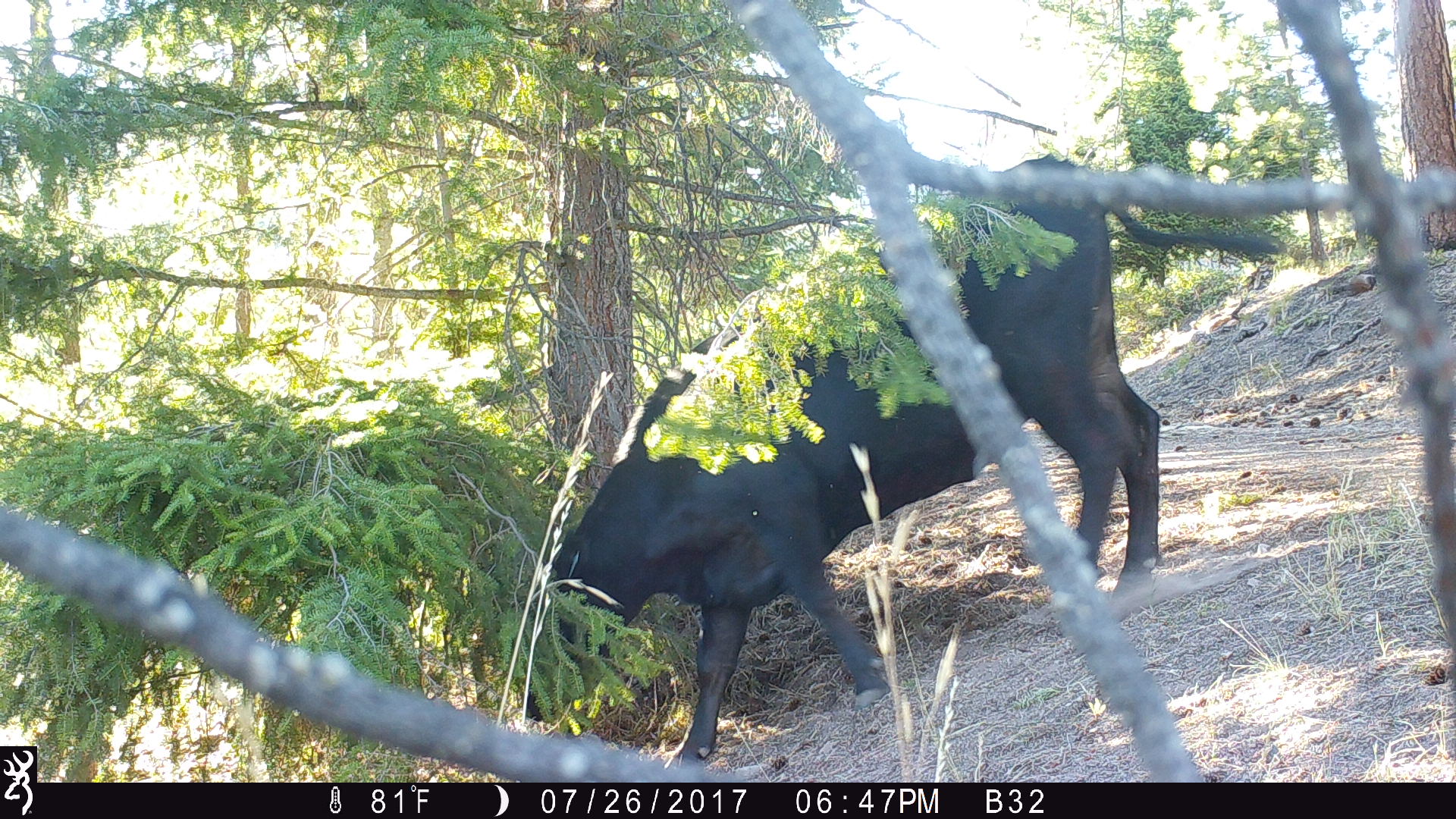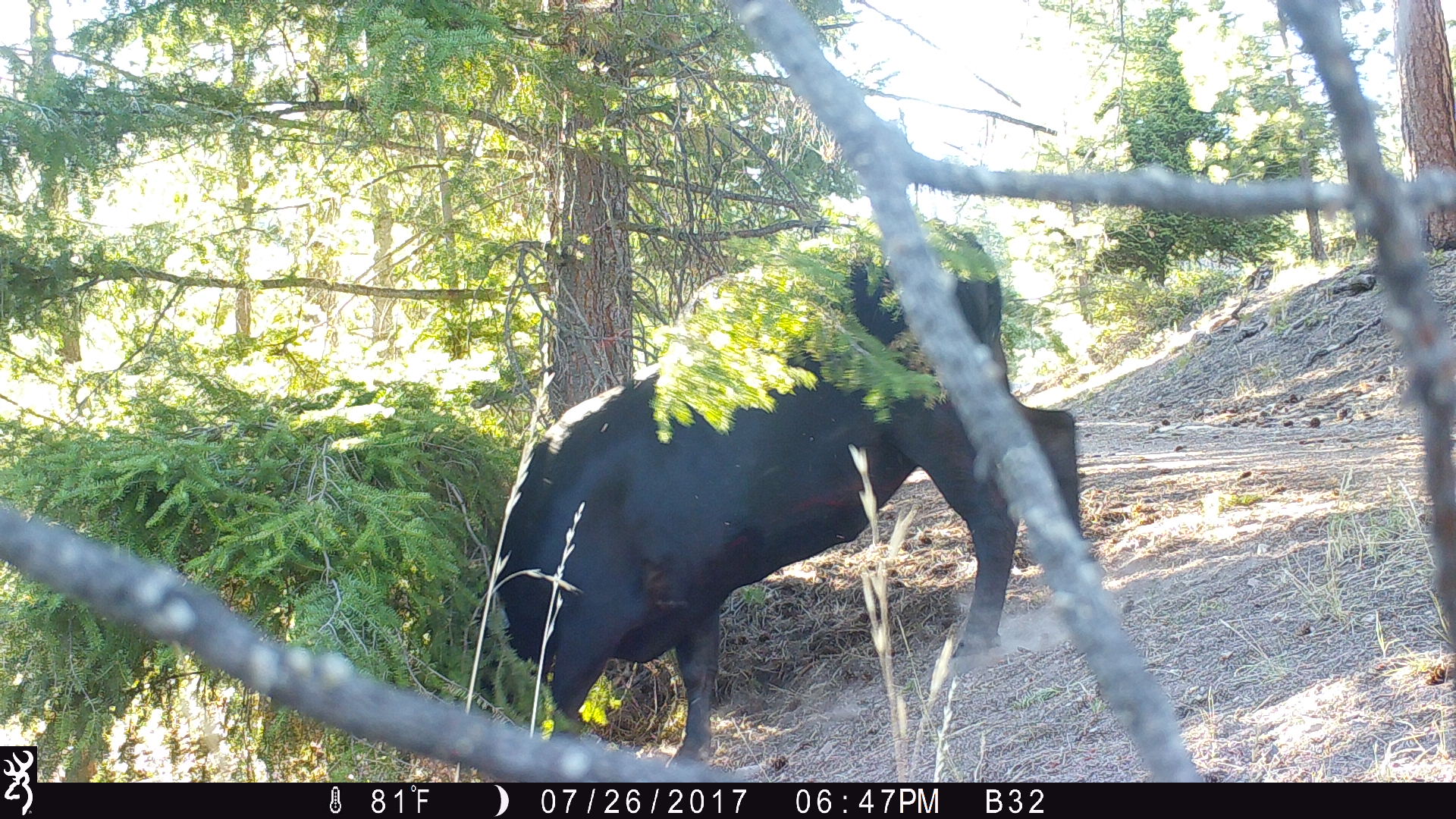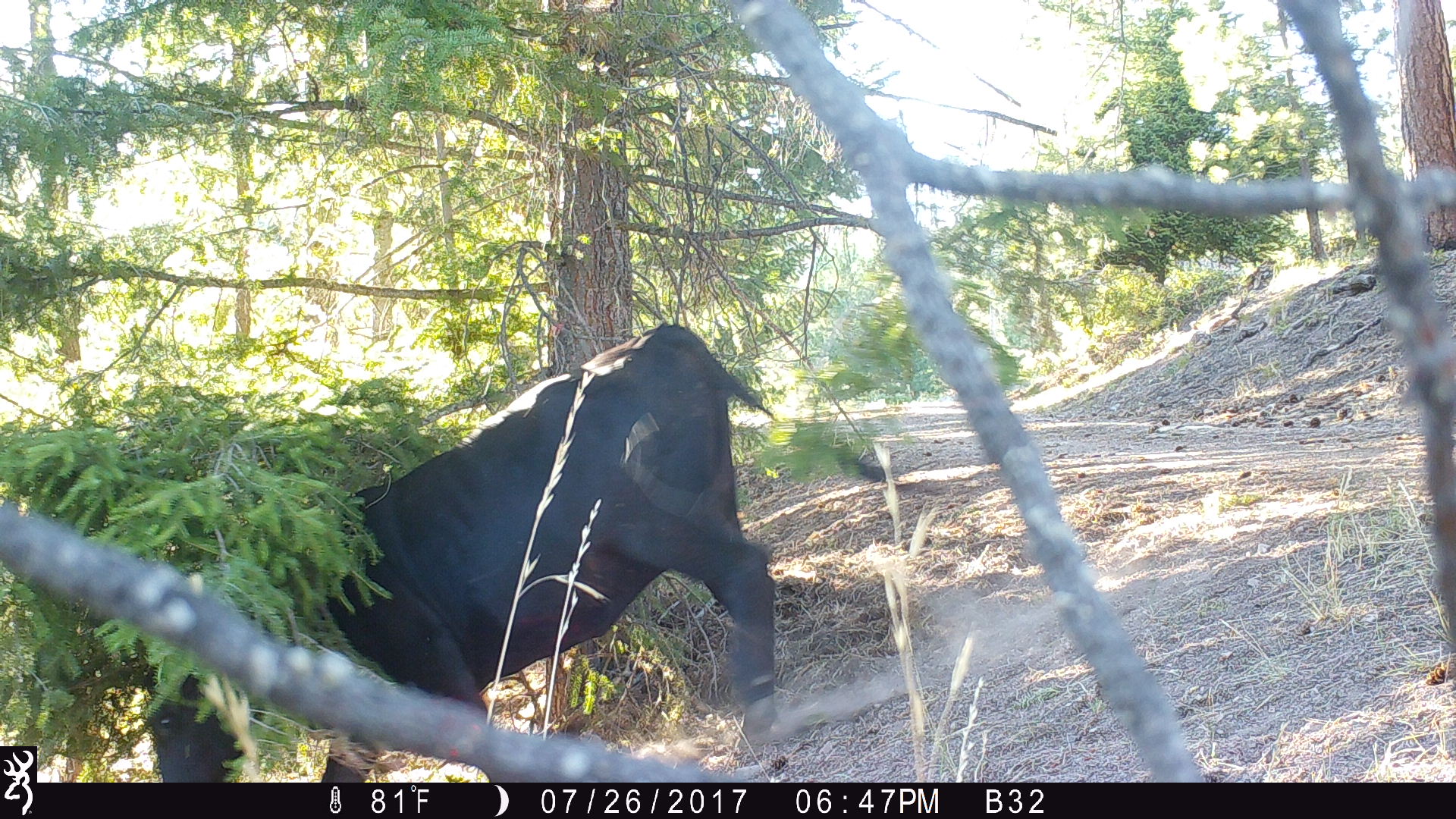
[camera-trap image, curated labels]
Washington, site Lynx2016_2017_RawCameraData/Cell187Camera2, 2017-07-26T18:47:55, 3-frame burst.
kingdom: Animalia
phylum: Chordata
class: Mammalia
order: Artiodactyla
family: Bovidae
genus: Bos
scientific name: Bos taurus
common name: domestic cattle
Domestic cattle (Bos taurus). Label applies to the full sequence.